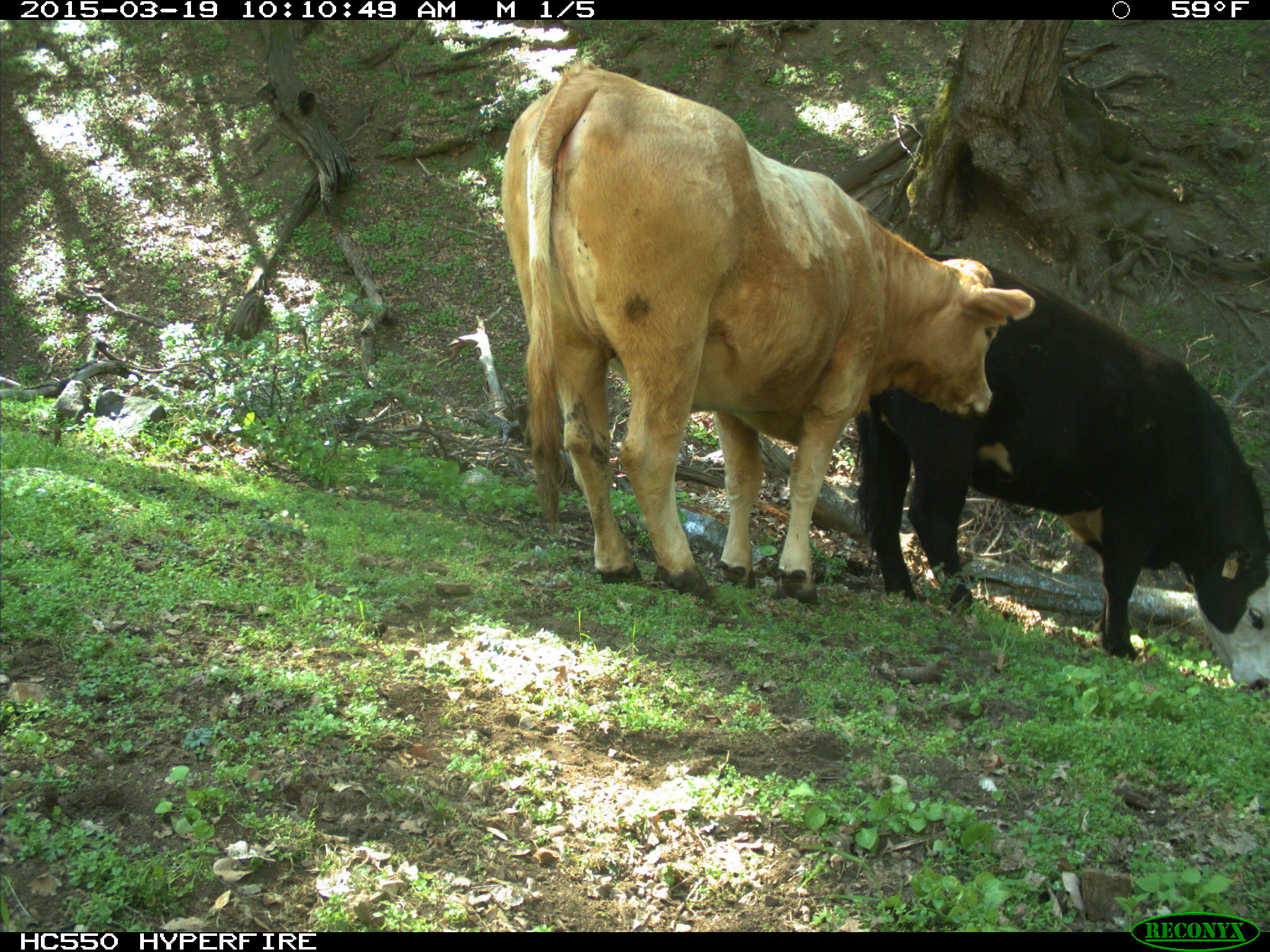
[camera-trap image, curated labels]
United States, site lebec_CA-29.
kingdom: Animalia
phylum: Chordata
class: Mammalia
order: Artiodactyla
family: Bovidae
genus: Bos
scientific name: Bos taurus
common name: domestic cow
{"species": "Bos taurus (domestic cow)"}